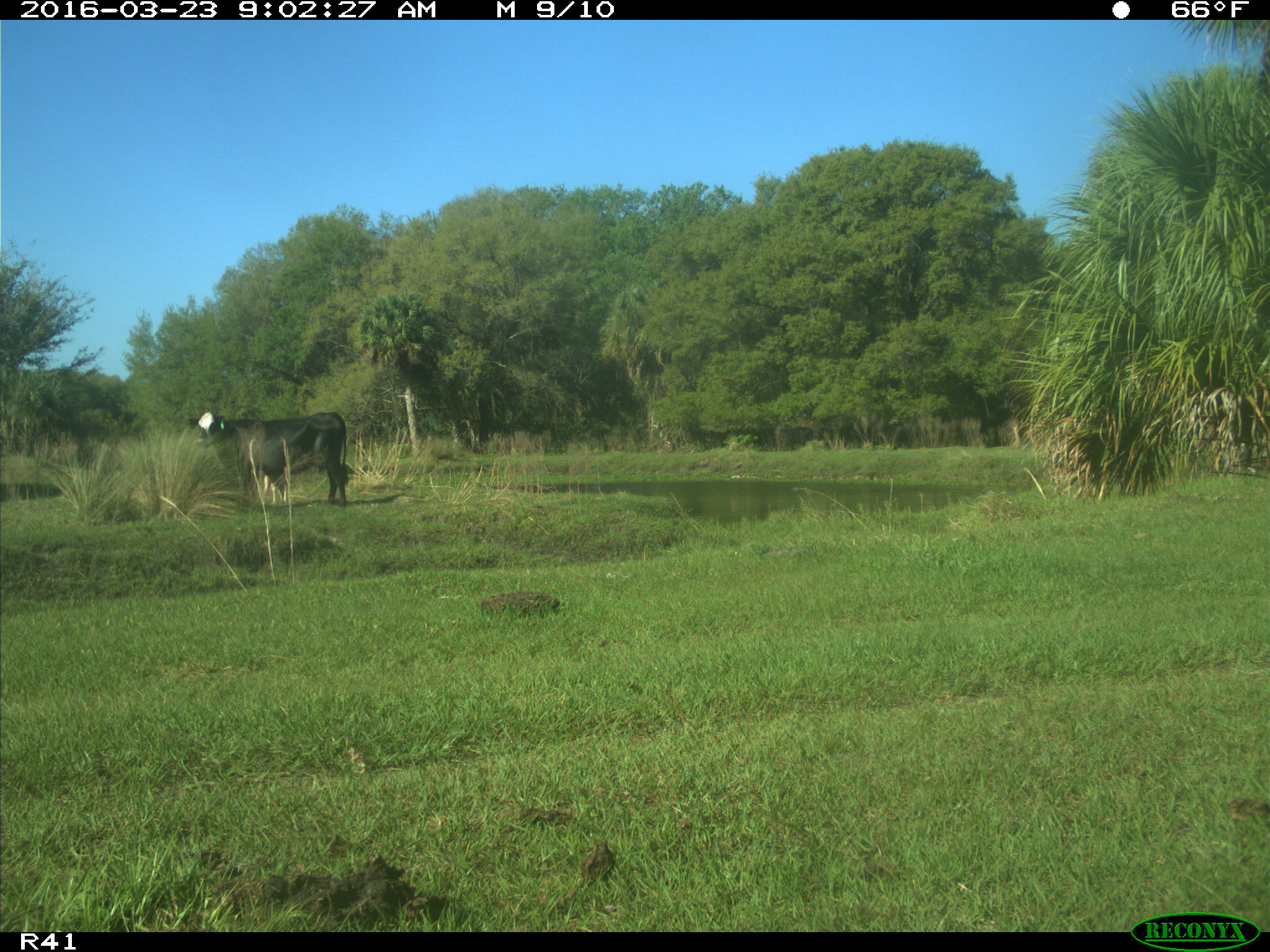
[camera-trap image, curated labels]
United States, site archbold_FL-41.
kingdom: Animalia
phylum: Chordata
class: Mammalia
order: Artiodactyla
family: Bovidae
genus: Bos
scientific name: Bos taurus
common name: domestic cow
Bos taurus (domestic cow).